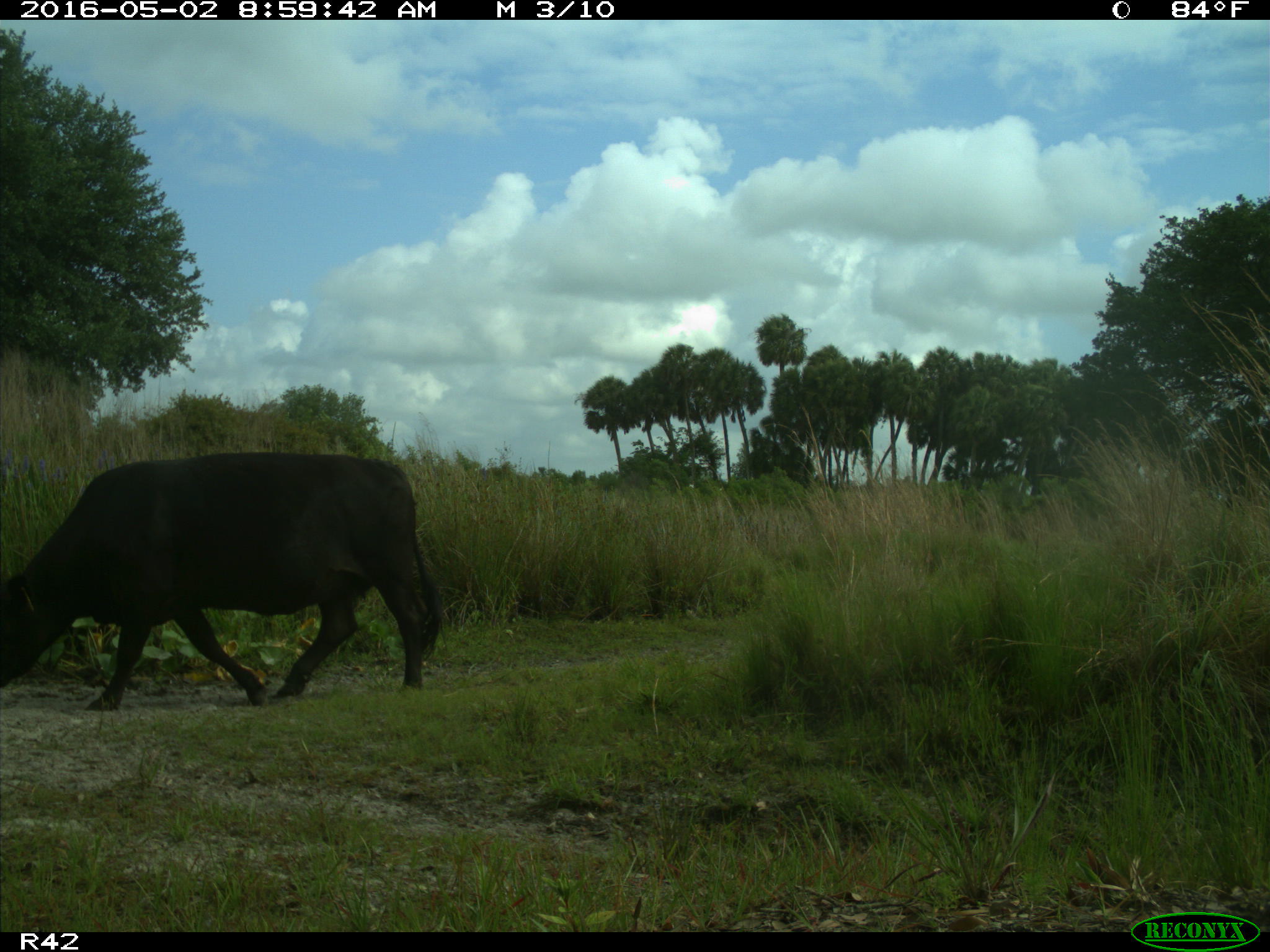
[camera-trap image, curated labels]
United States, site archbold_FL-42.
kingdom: Animalia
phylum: Chordata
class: Mammalia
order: Artiodactyla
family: Bovidae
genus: Bos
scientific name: Bos taurus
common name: domestic cow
Bos taurus (domestic cow).